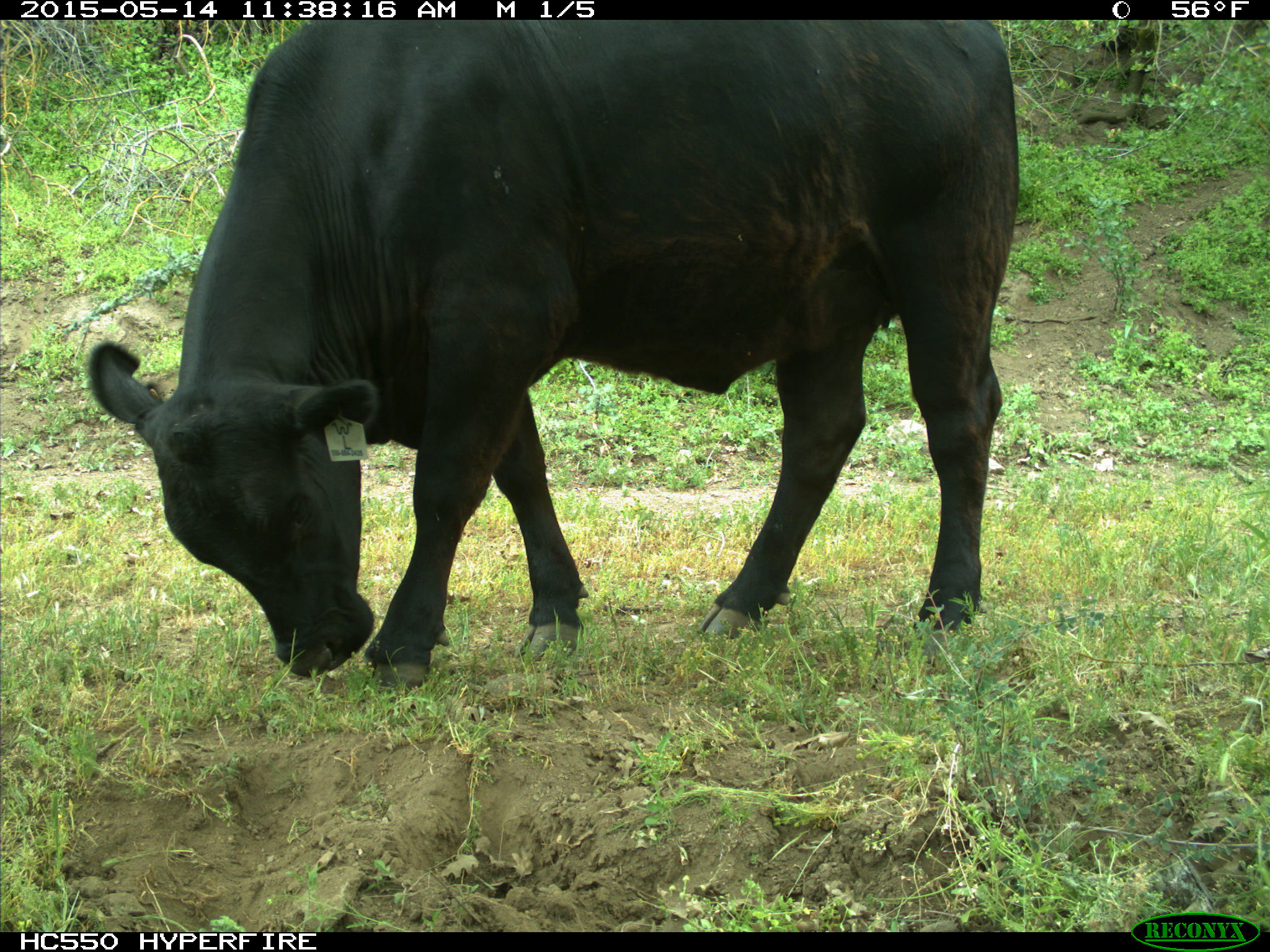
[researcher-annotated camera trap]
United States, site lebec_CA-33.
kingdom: Animalia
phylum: Chordata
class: Mammalia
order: Artiodactyla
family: Bovidae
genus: Bos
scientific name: Bos taurus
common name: domestic cow